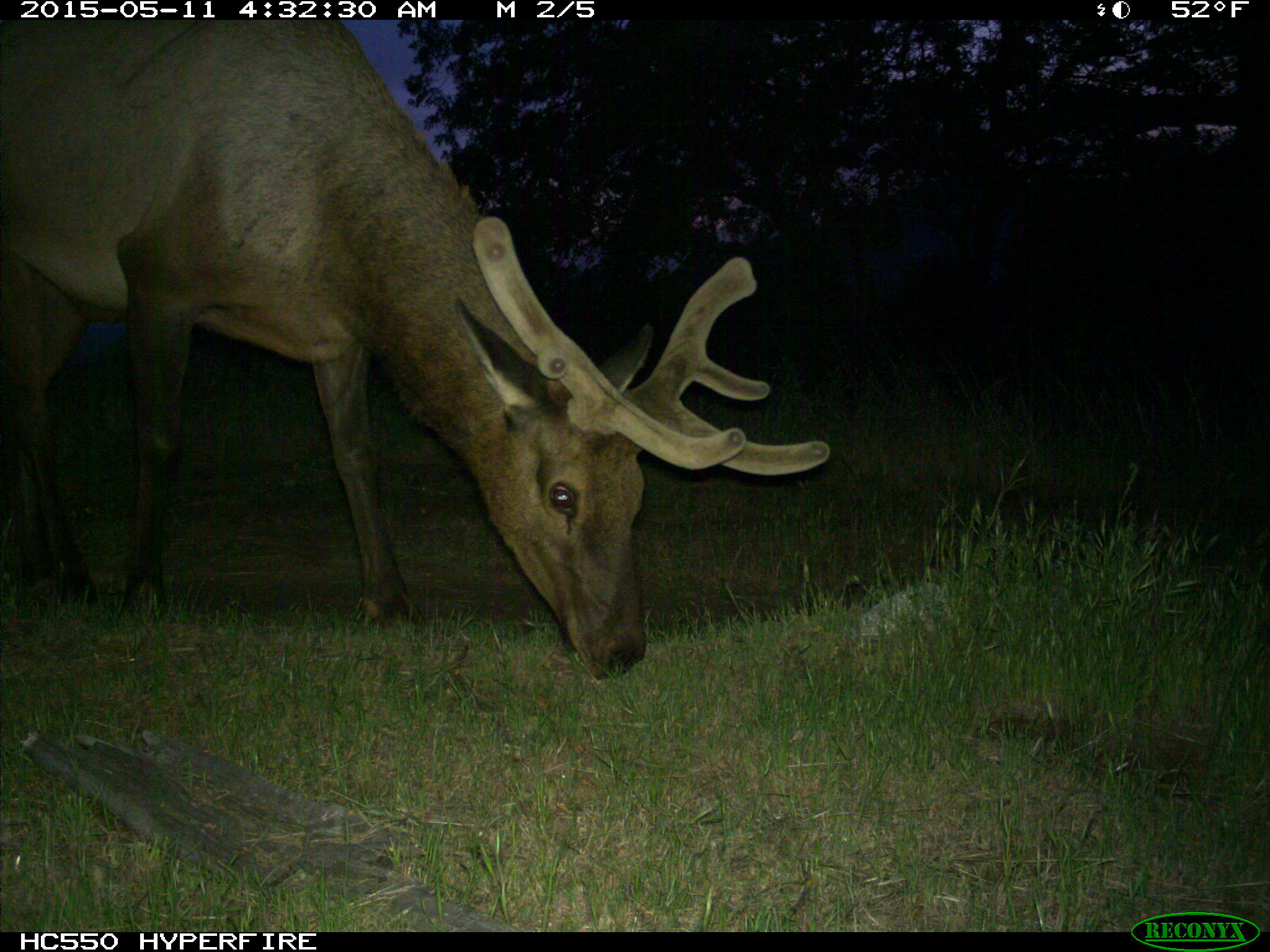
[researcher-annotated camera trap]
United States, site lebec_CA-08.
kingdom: Animalia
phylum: Chordata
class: Mammalia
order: Artiodactyla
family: Cervidae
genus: Cervus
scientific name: Cervus canadensis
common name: elk